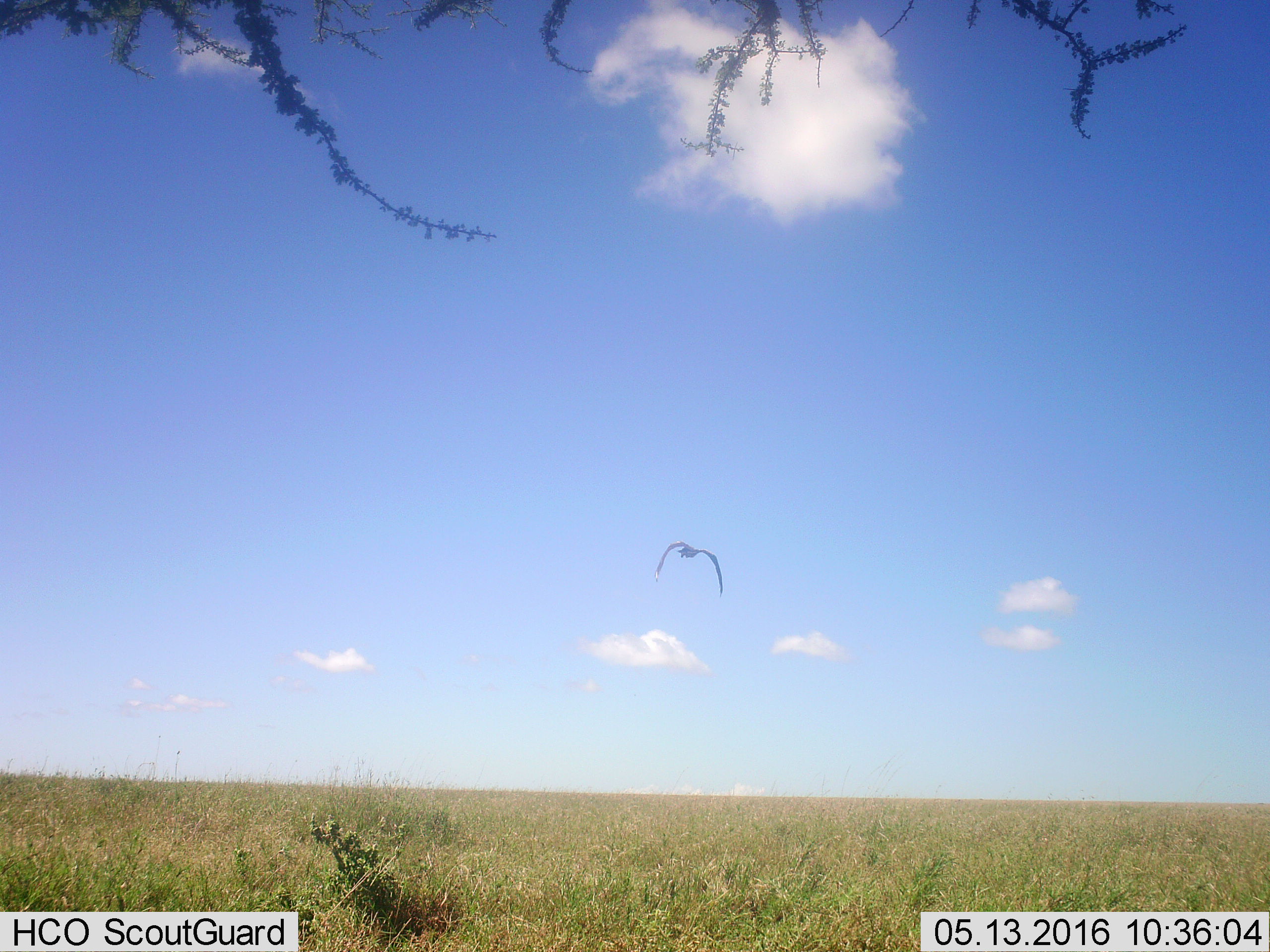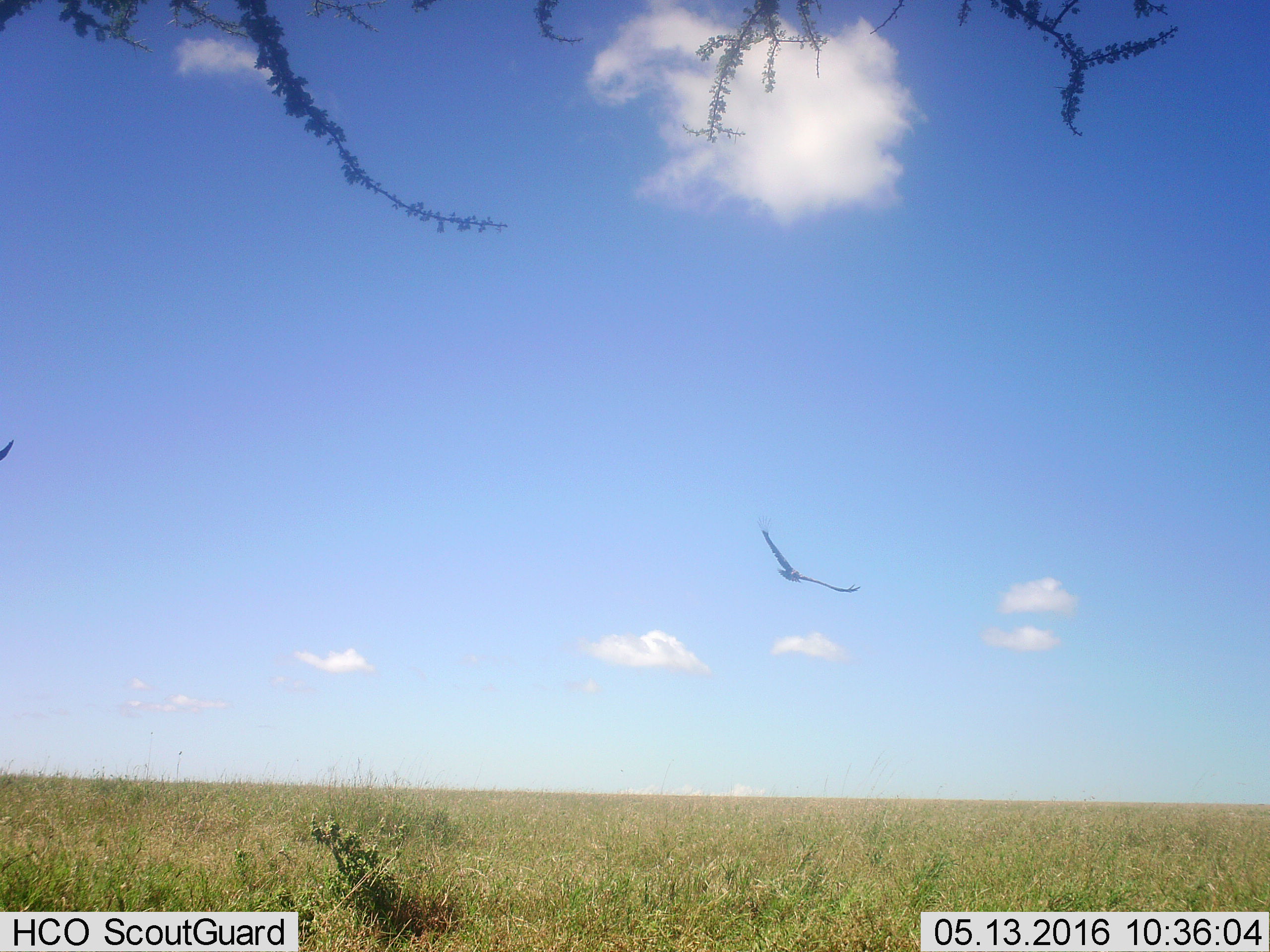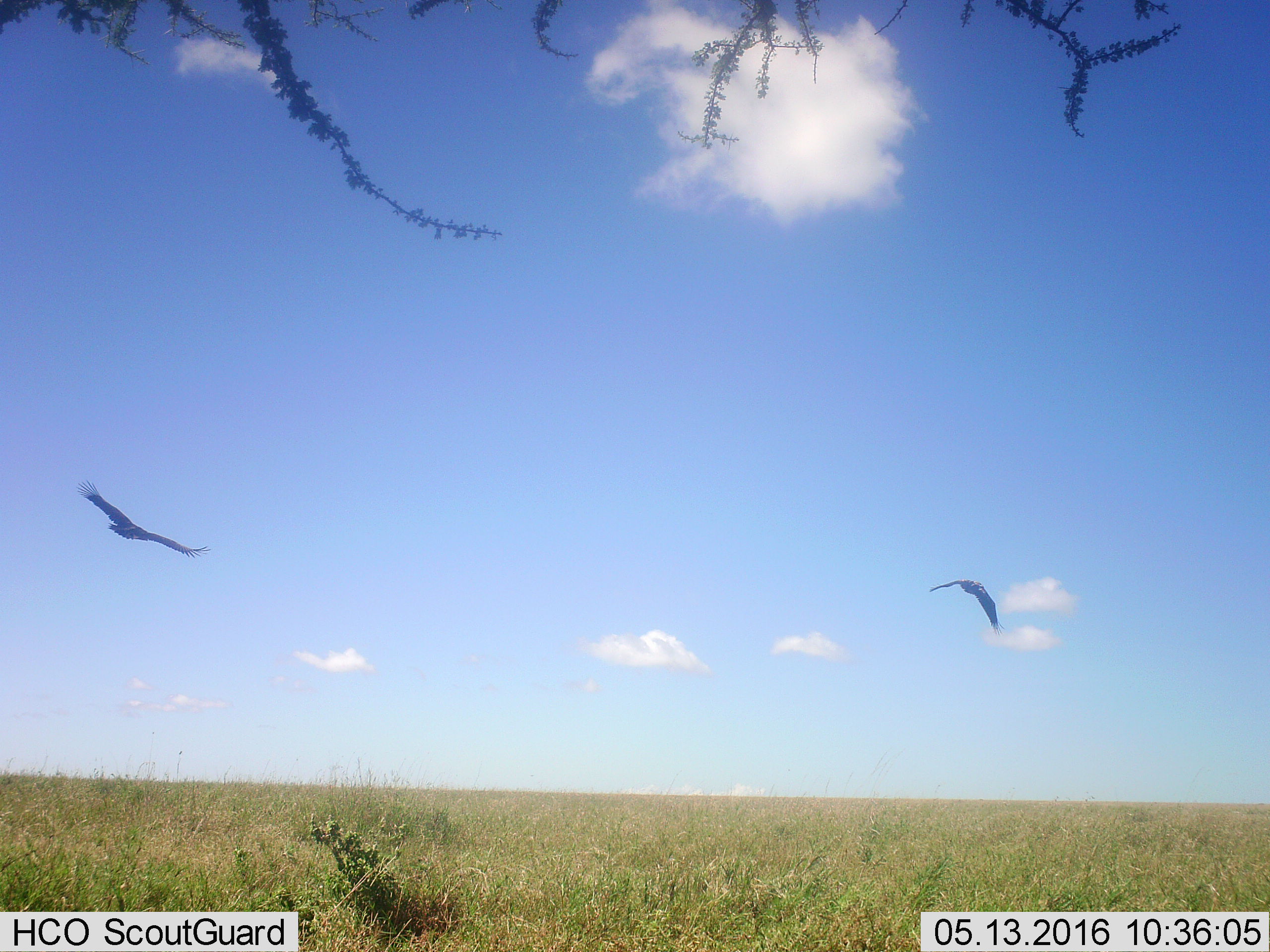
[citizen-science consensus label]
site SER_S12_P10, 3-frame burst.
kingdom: Animalia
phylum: Chordata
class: Aves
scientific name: Aves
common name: bird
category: birdother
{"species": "birdother (bird) (Aves)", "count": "2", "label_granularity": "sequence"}